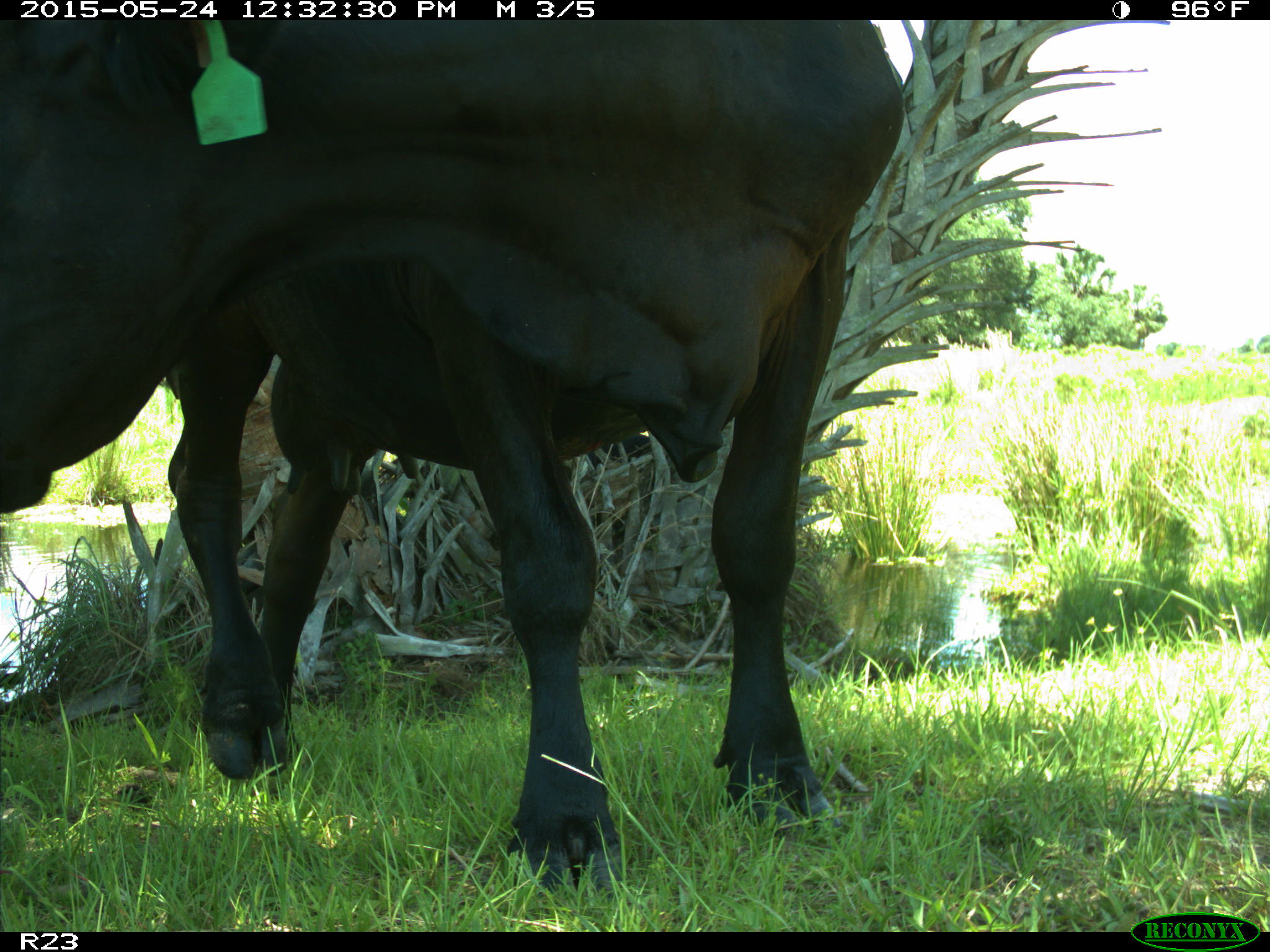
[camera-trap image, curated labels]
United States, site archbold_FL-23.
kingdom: Animalia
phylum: Chordata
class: Mammalia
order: Artiodactyla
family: Bovidae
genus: Bos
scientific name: Bos taurus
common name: domestic cow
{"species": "Bos taurus (domestic cow)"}